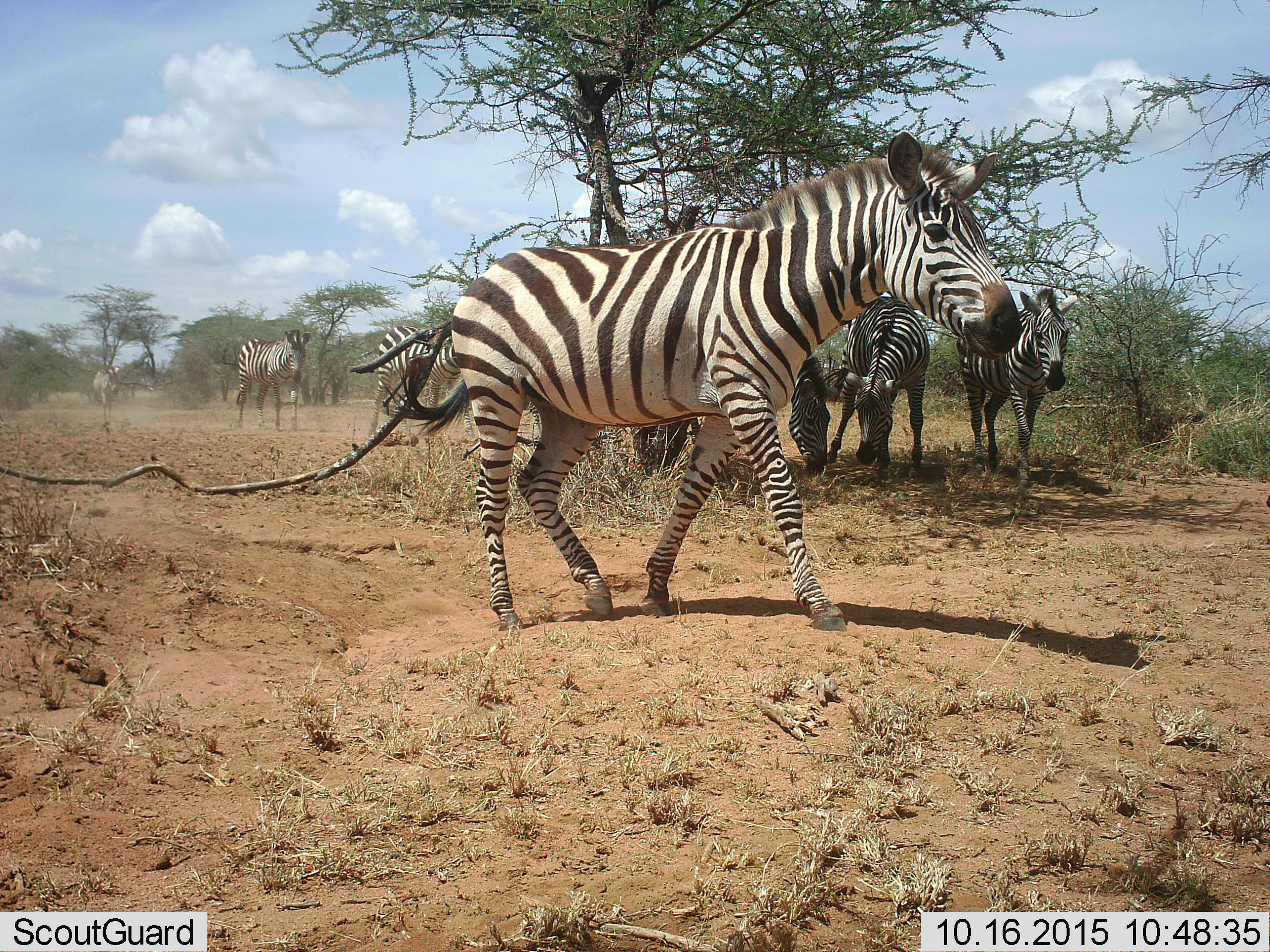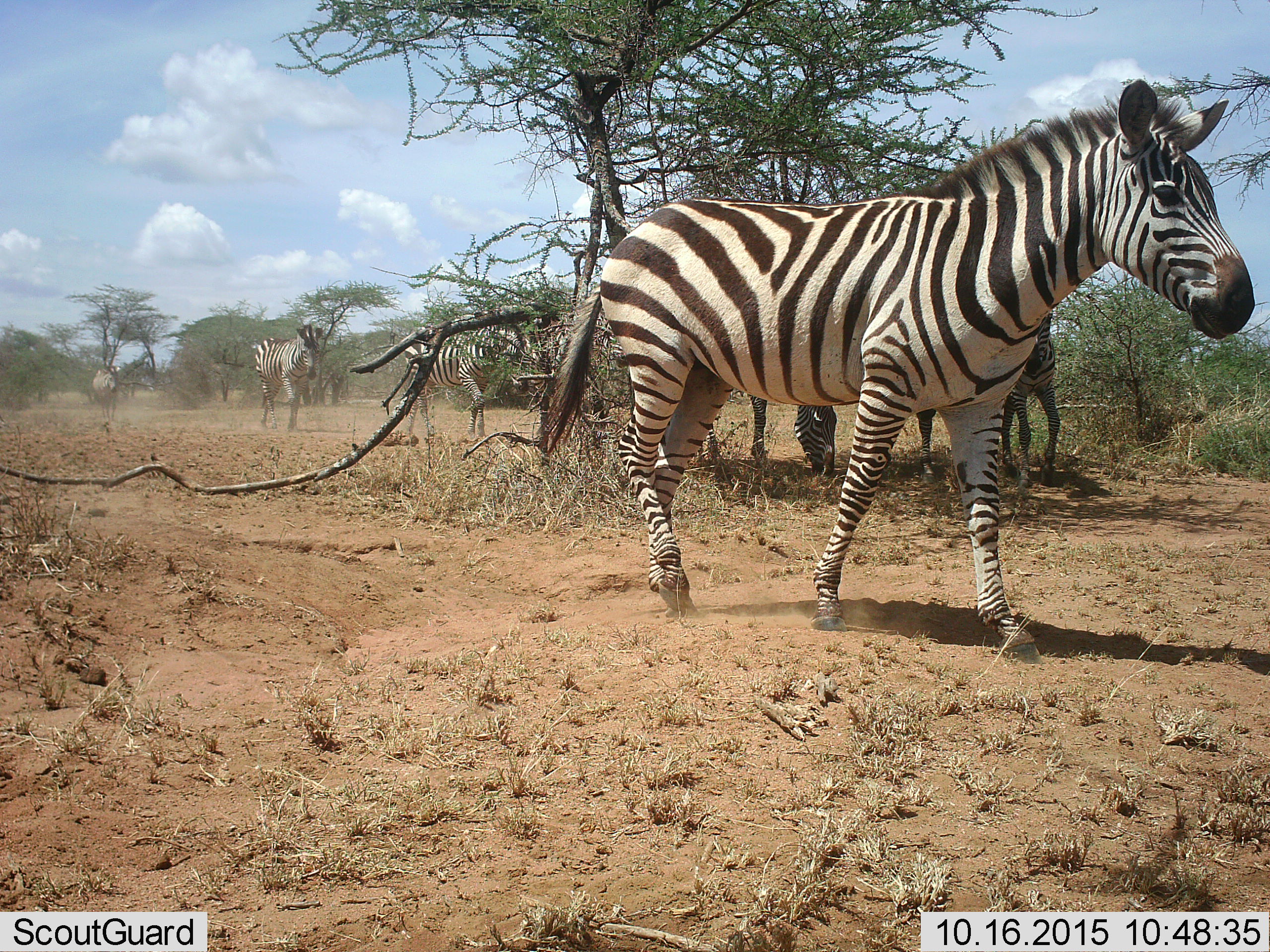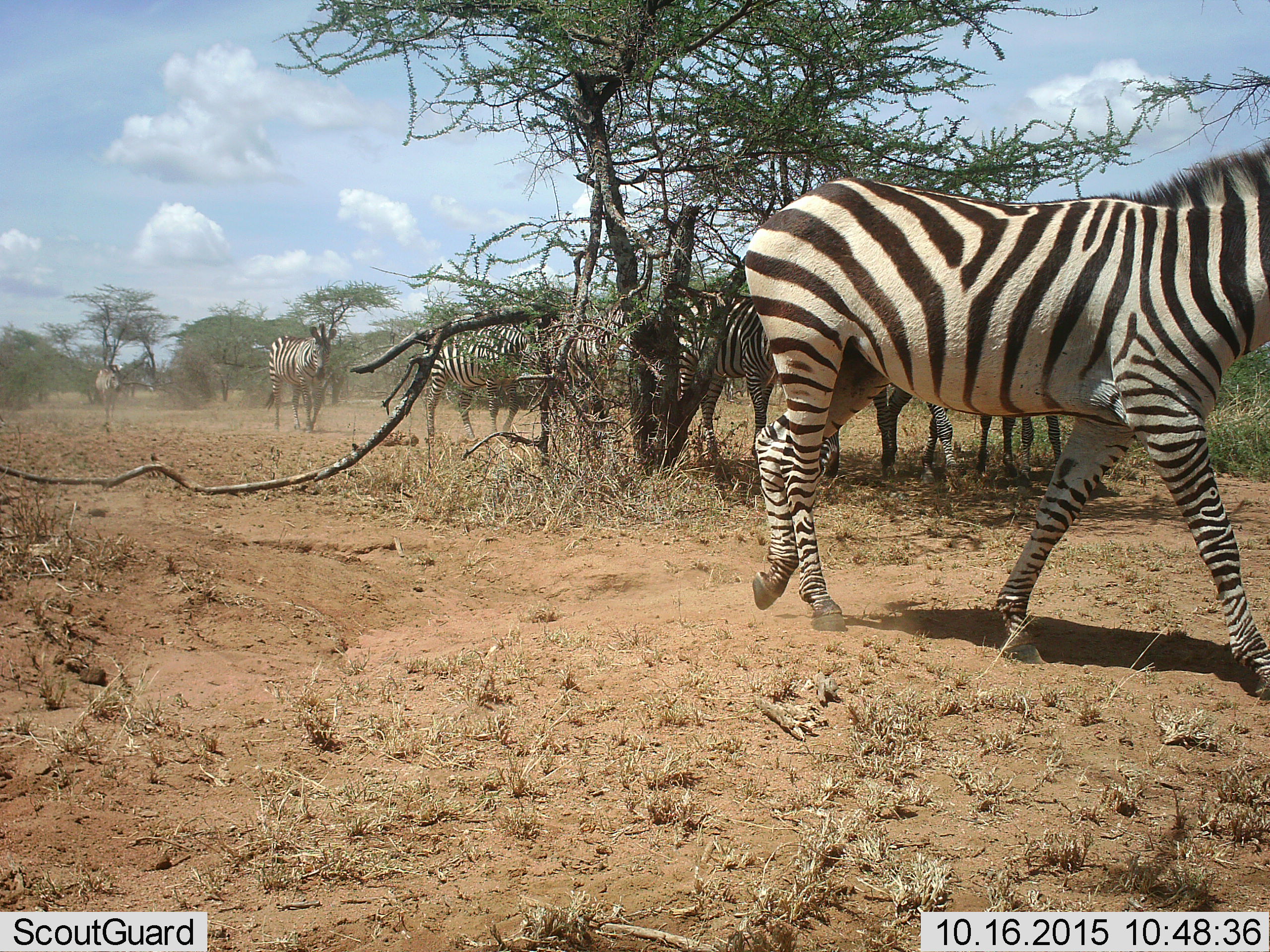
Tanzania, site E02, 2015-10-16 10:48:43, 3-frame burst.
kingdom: Animalia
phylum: Chordata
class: Mammalia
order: Perissodactyla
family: Equidae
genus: Equus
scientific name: Equus quagga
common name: plains zebra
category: zebra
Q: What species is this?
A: Zebra (plains zebra) (Equus quagga).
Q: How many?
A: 7.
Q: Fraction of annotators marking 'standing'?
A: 41%.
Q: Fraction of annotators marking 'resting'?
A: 6%.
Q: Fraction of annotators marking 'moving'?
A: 88%.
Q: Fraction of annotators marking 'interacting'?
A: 6%.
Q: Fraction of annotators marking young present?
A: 6%.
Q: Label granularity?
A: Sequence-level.